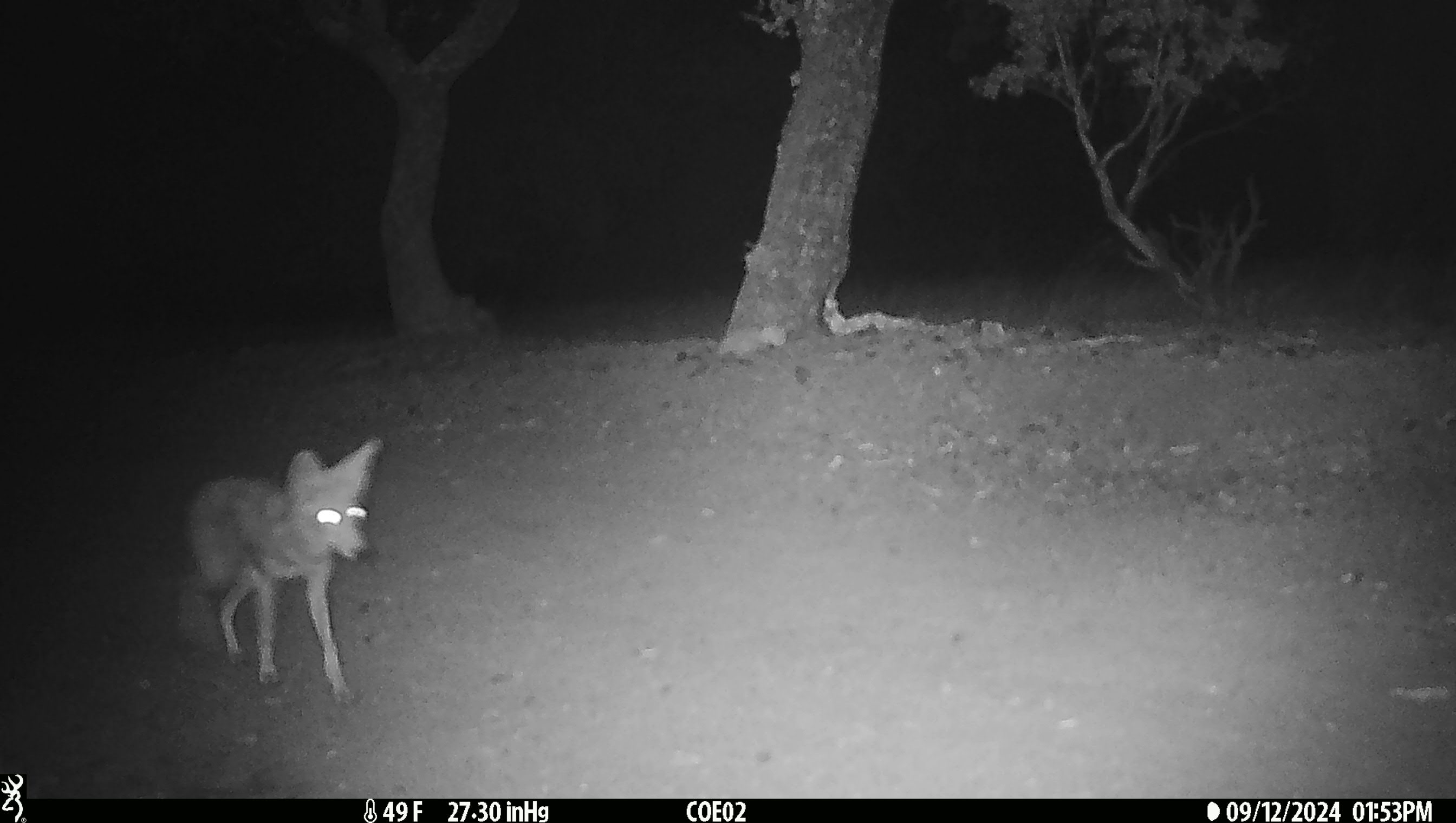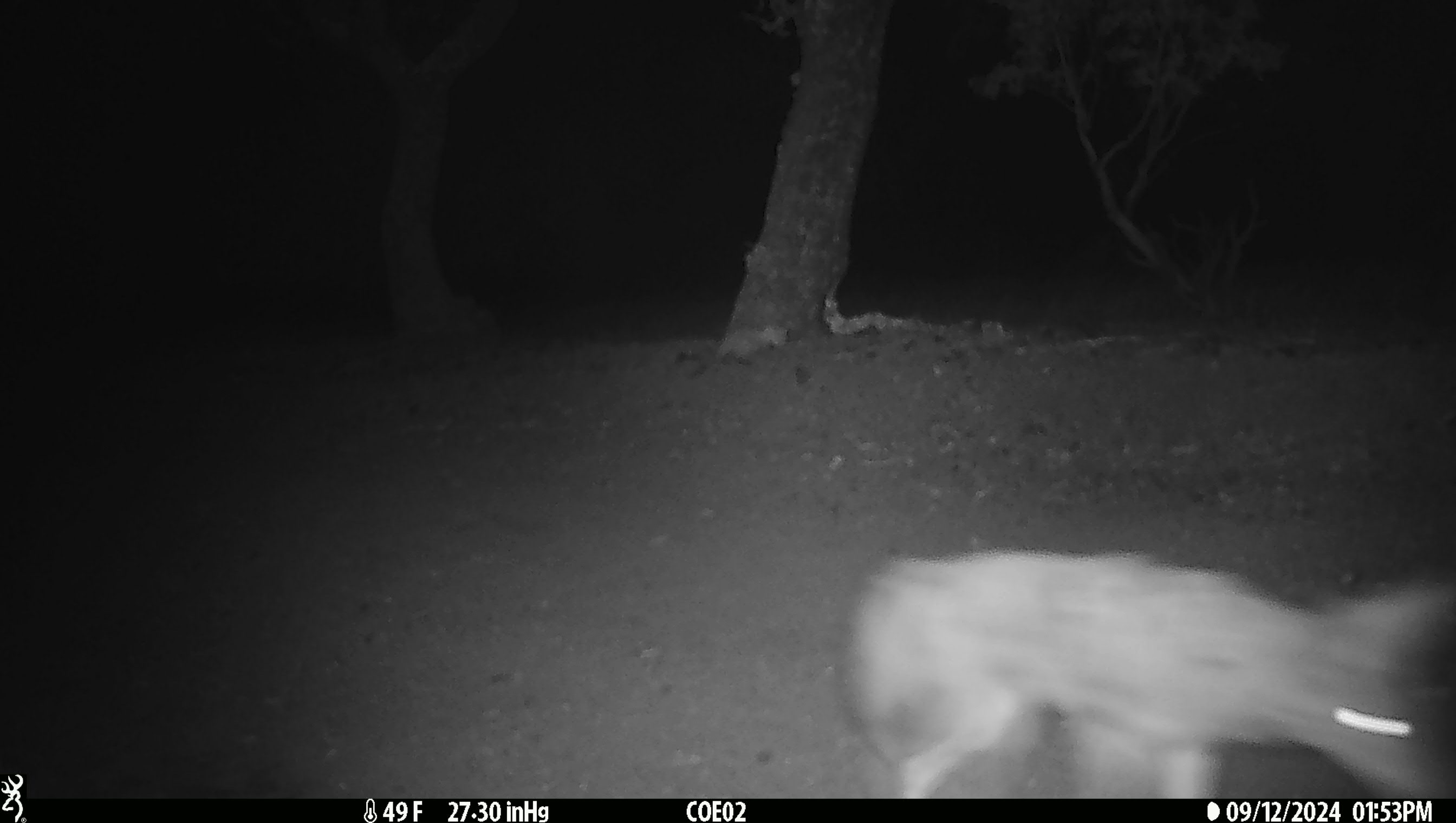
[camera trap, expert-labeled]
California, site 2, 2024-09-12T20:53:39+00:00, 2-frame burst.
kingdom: Animalia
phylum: Chordata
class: Mammalia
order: Carnivora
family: Canidae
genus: Canis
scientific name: Canis latrans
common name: coyote